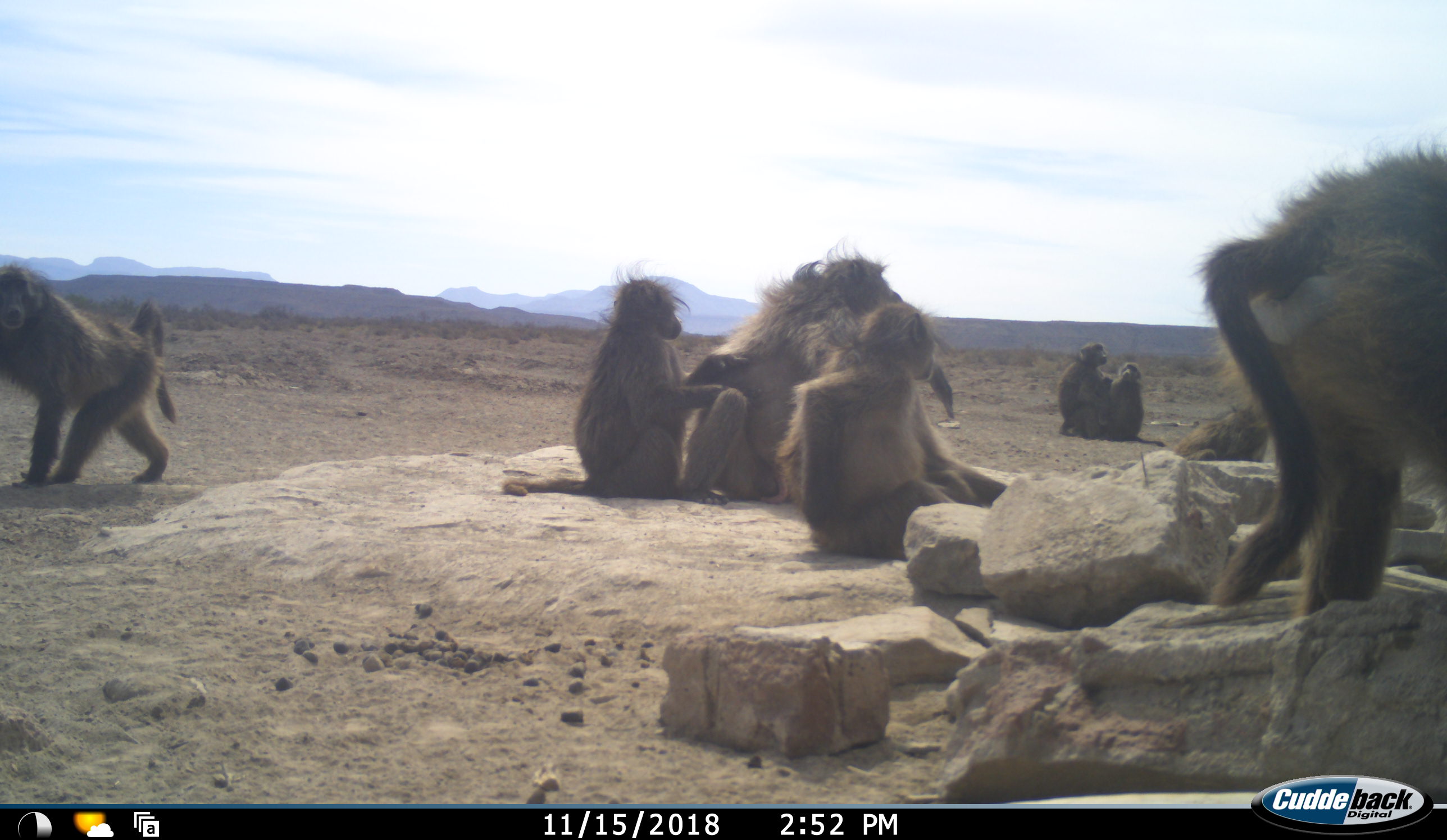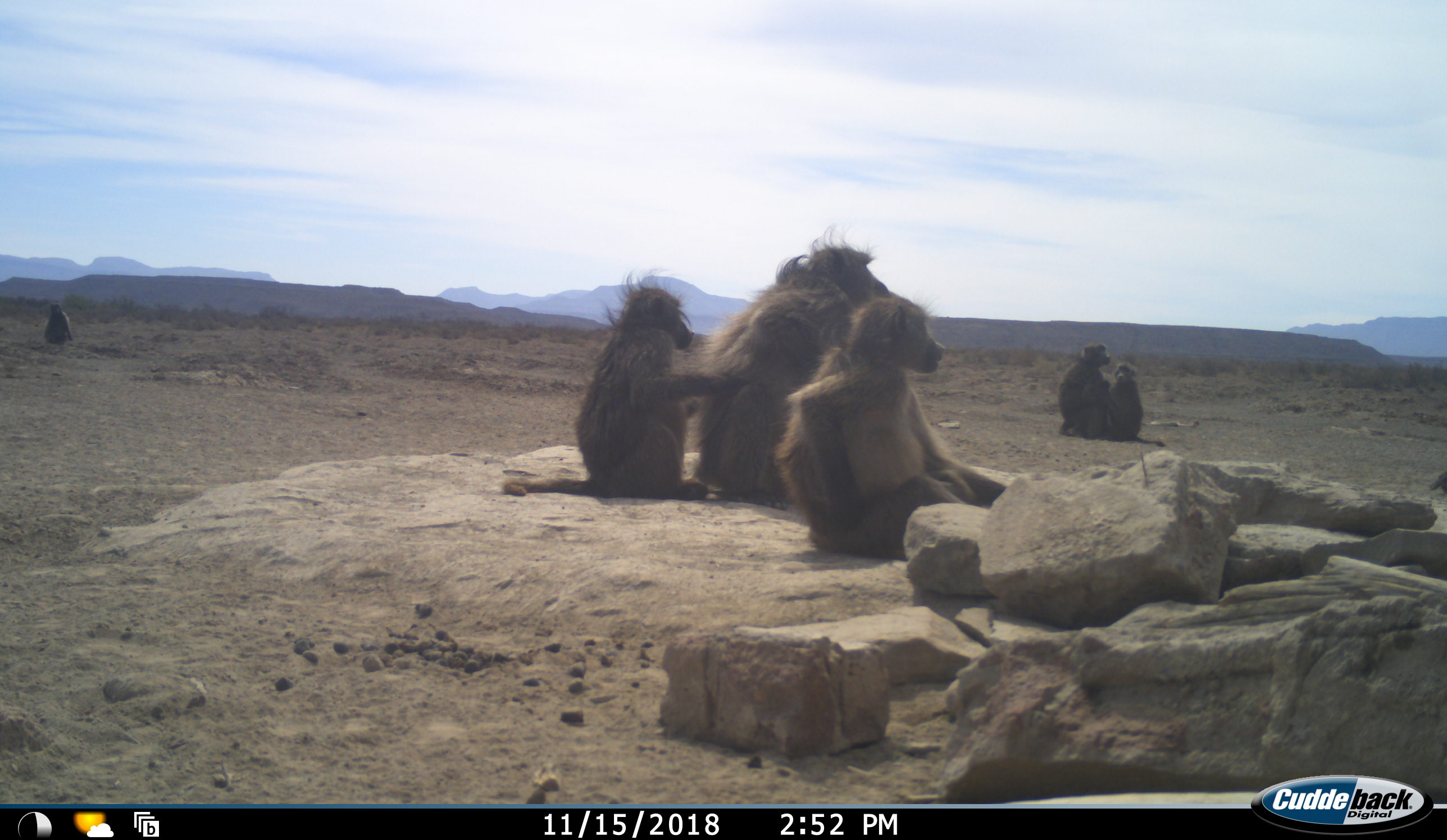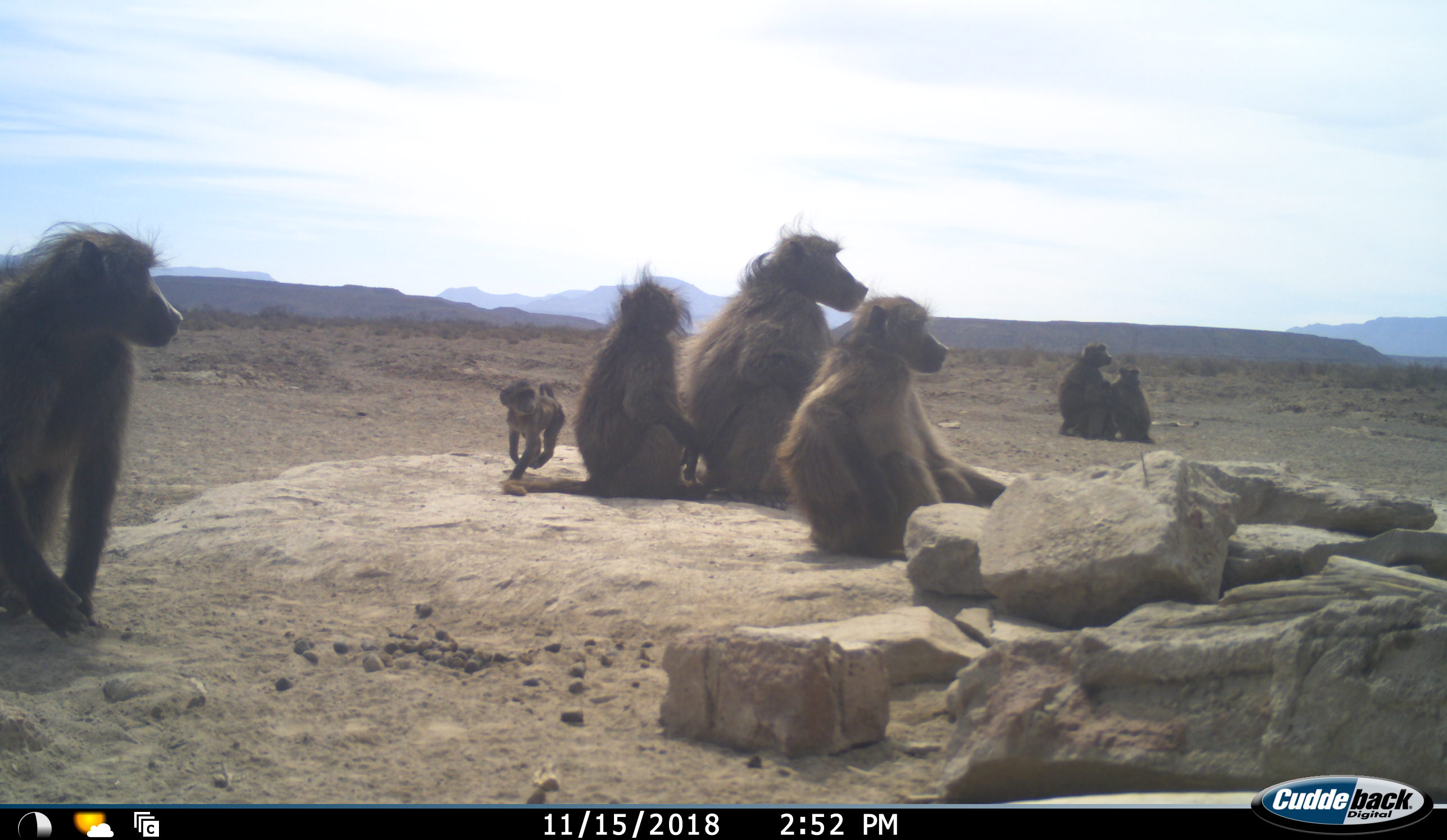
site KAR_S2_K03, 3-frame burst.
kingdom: Animalia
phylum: Chordata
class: Mammalia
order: Primates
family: Cercopithecidae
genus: Papio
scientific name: Papio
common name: baboon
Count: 10.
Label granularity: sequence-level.